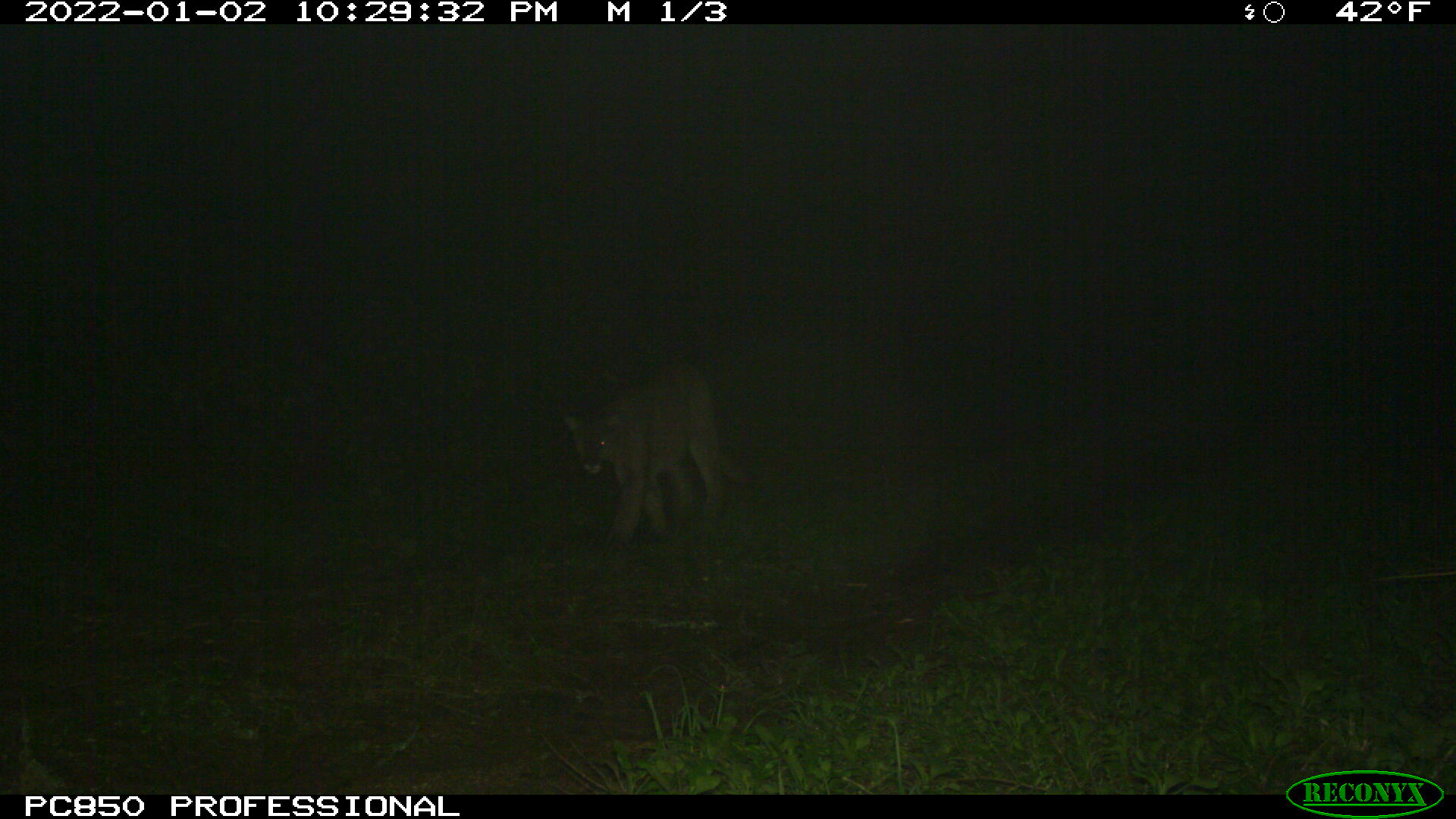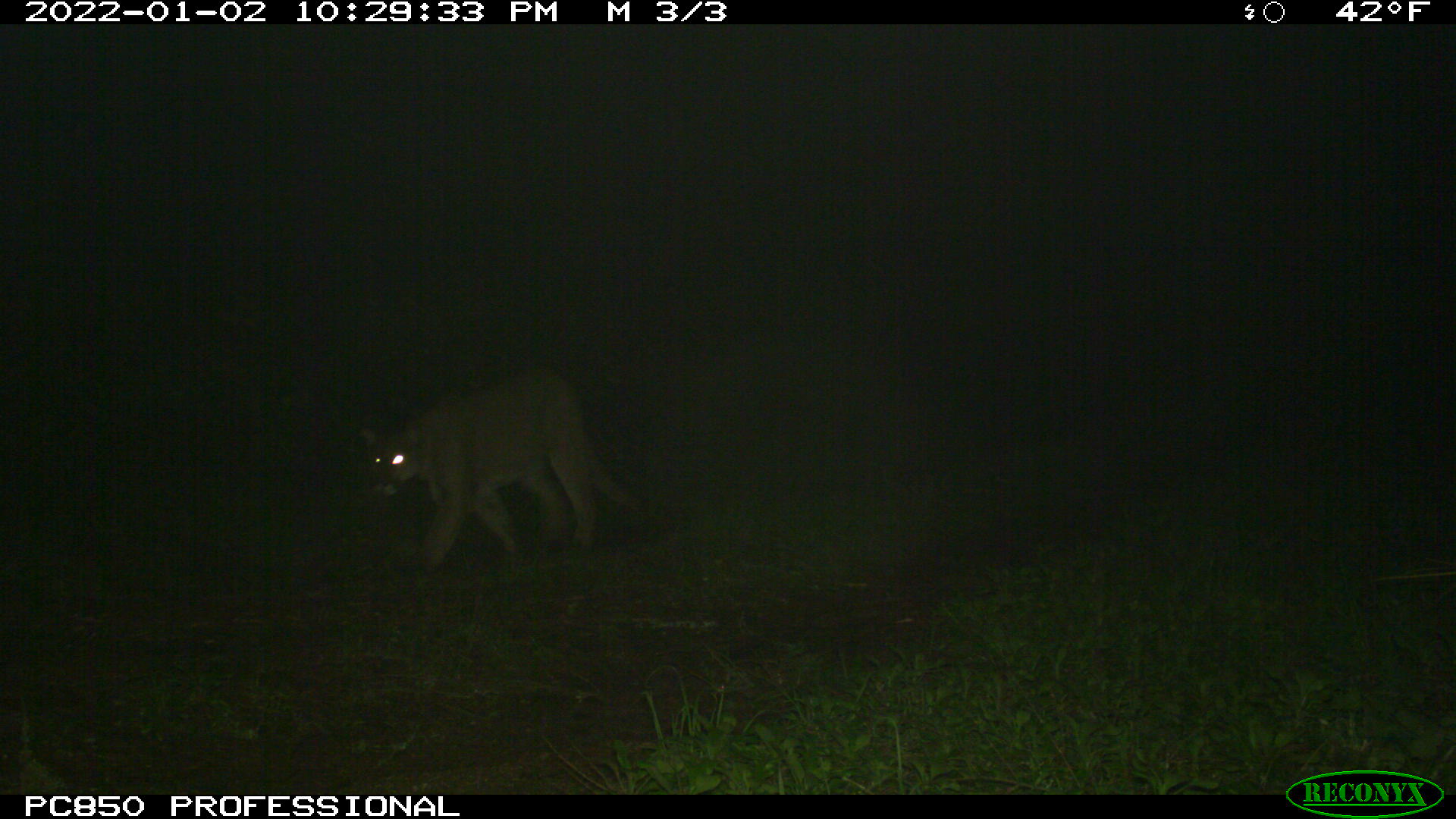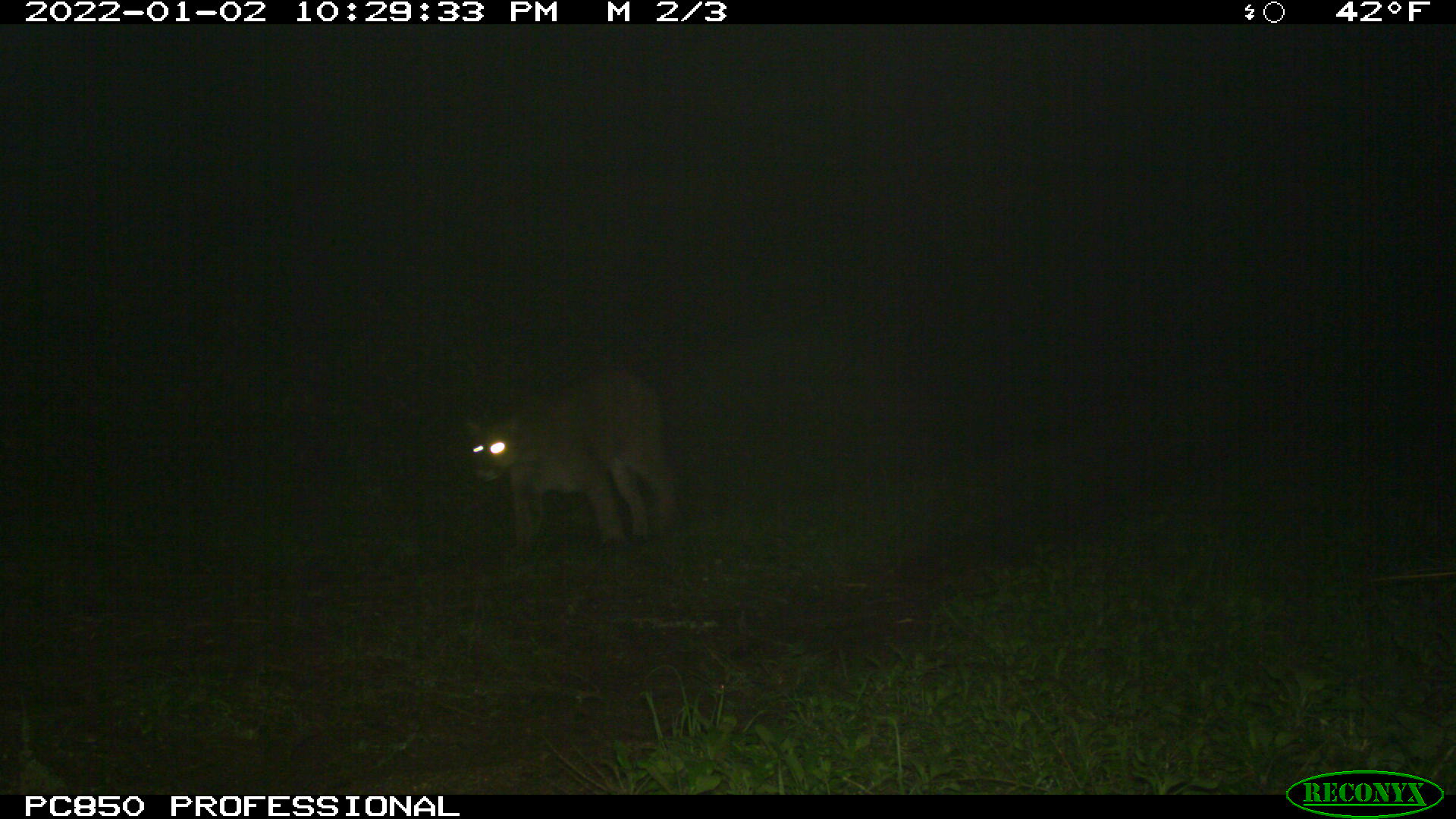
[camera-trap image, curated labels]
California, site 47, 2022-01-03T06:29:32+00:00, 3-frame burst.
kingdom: Animalia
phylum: Chordata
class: Mammalia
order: Carnivora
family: Felidae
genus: Puma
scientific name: Puma concolor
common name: puma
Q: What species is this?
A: Puma (Puma concolor).